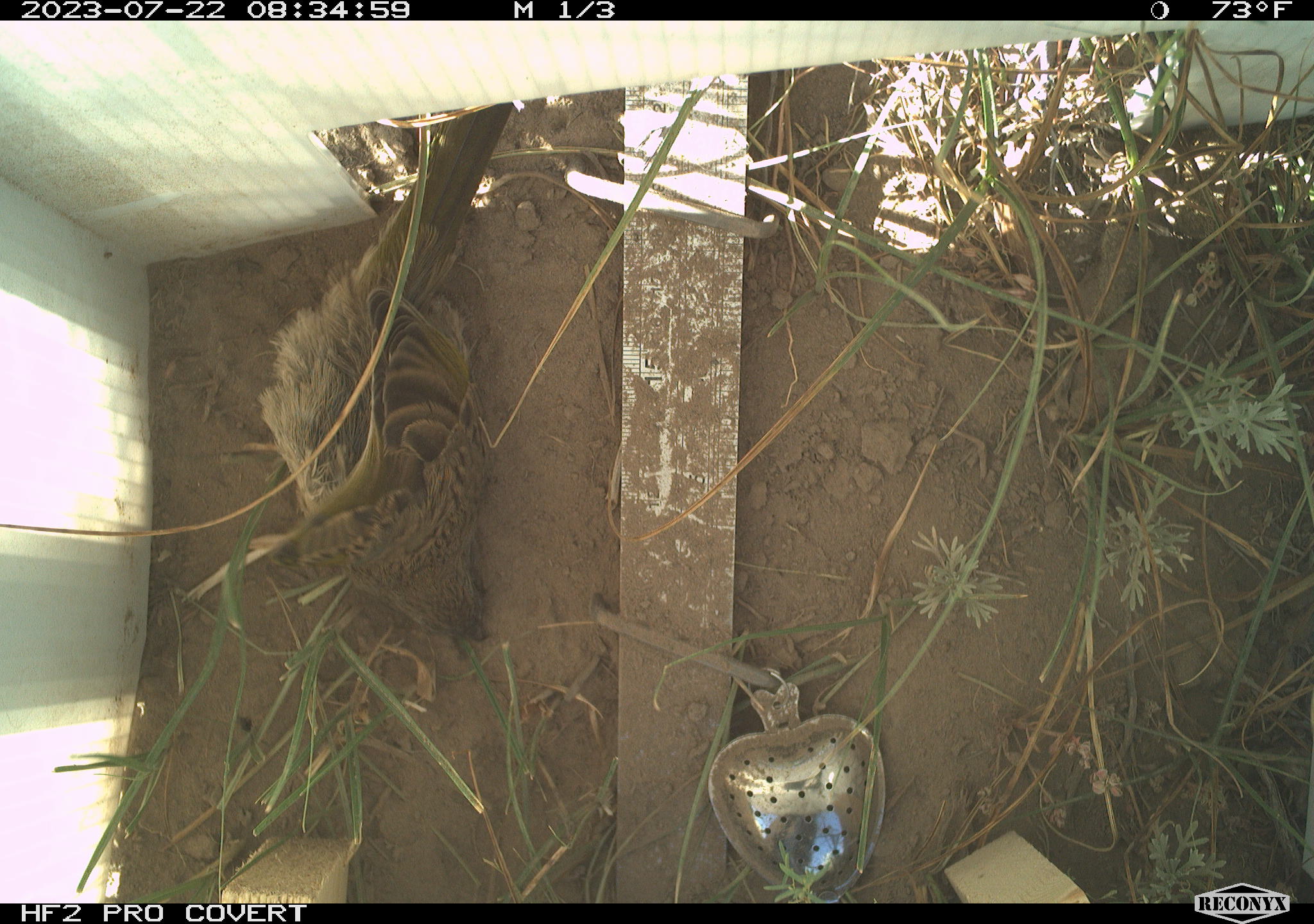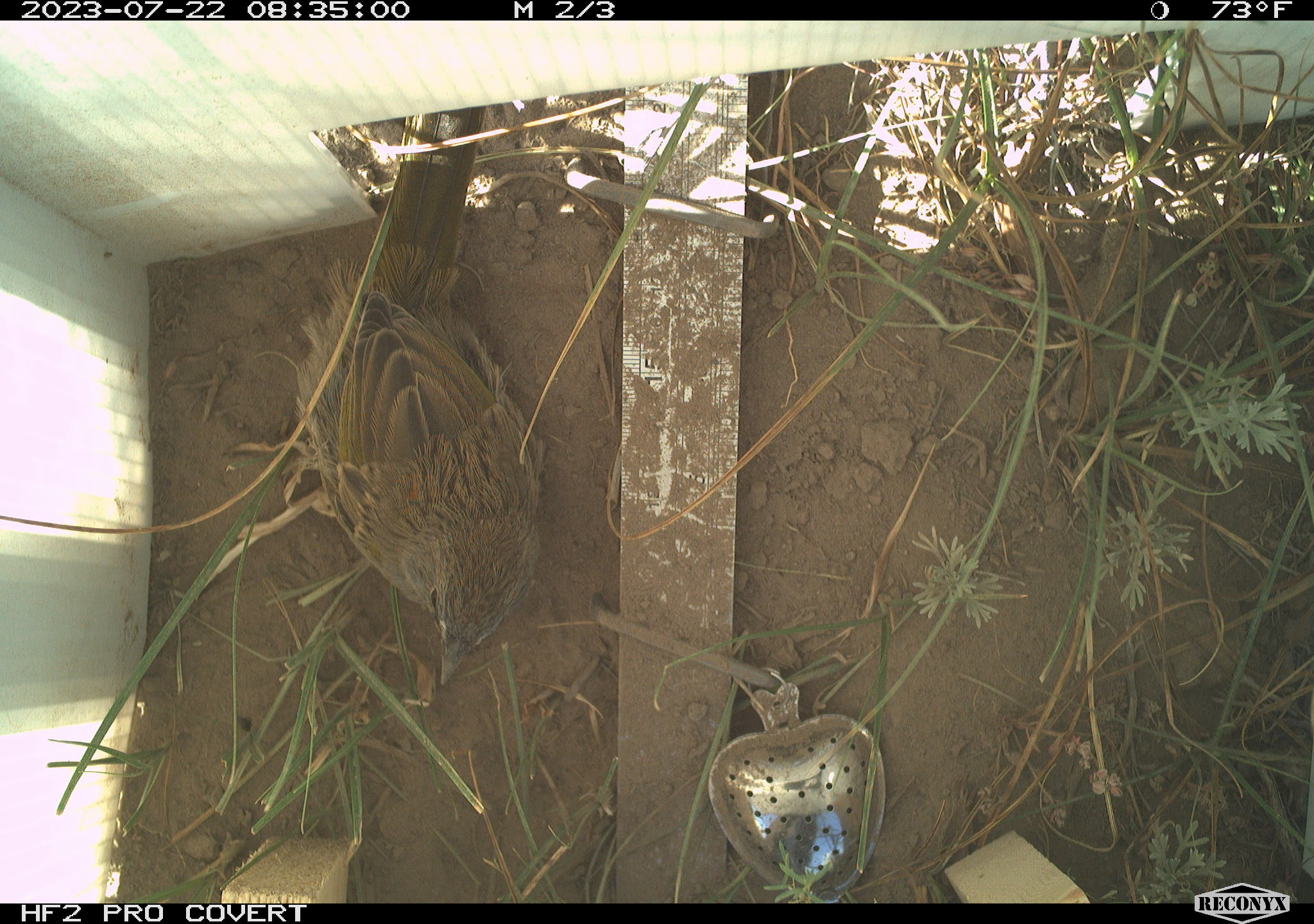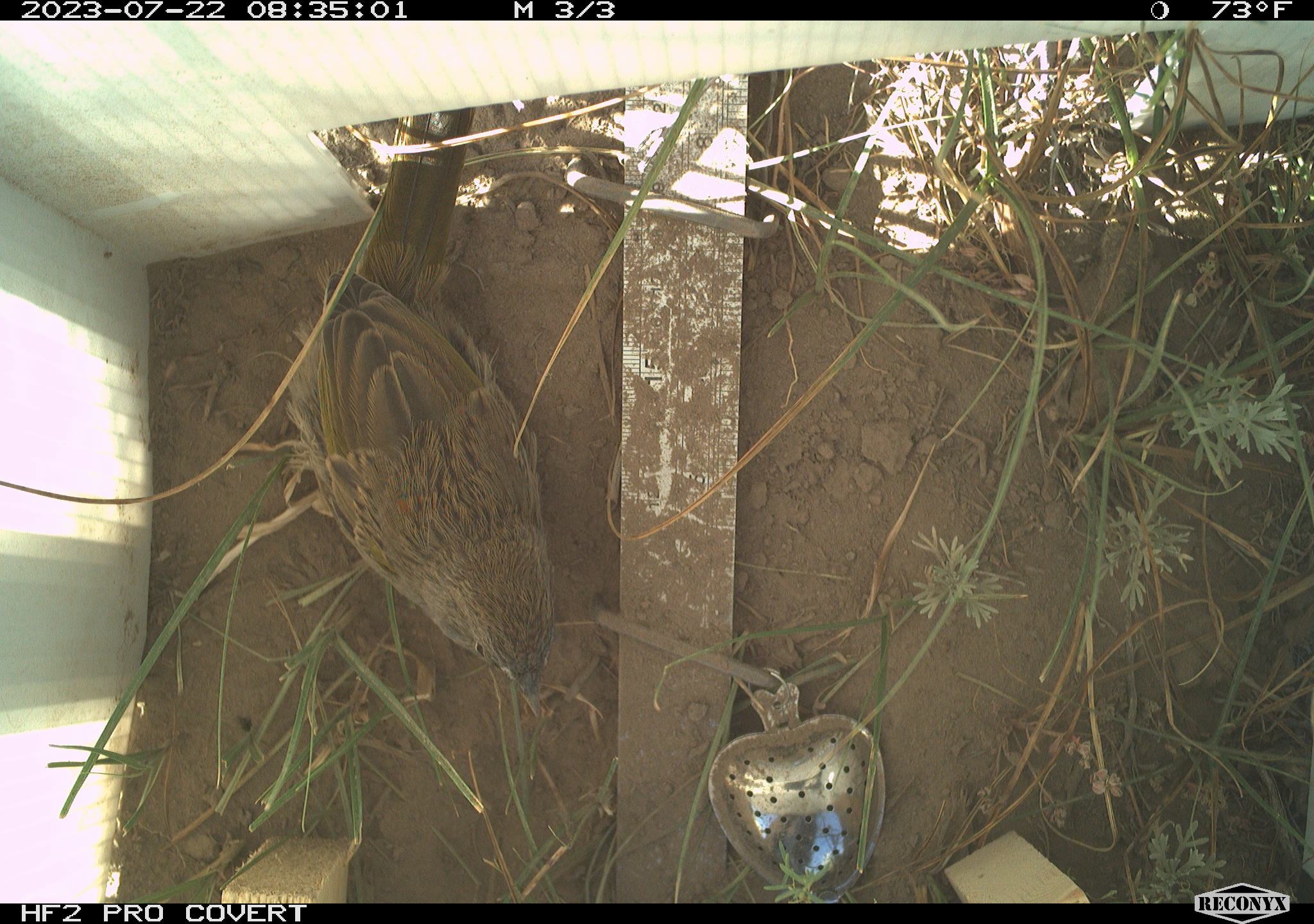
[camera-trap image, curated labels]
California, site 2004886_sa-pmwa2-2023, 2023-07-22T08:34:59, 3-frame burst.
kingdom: Animalia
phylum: Chordata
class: Aves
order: Passeriformes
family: Passerellidae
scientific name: Passerellidae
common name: new world sparrows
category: passerellidae family